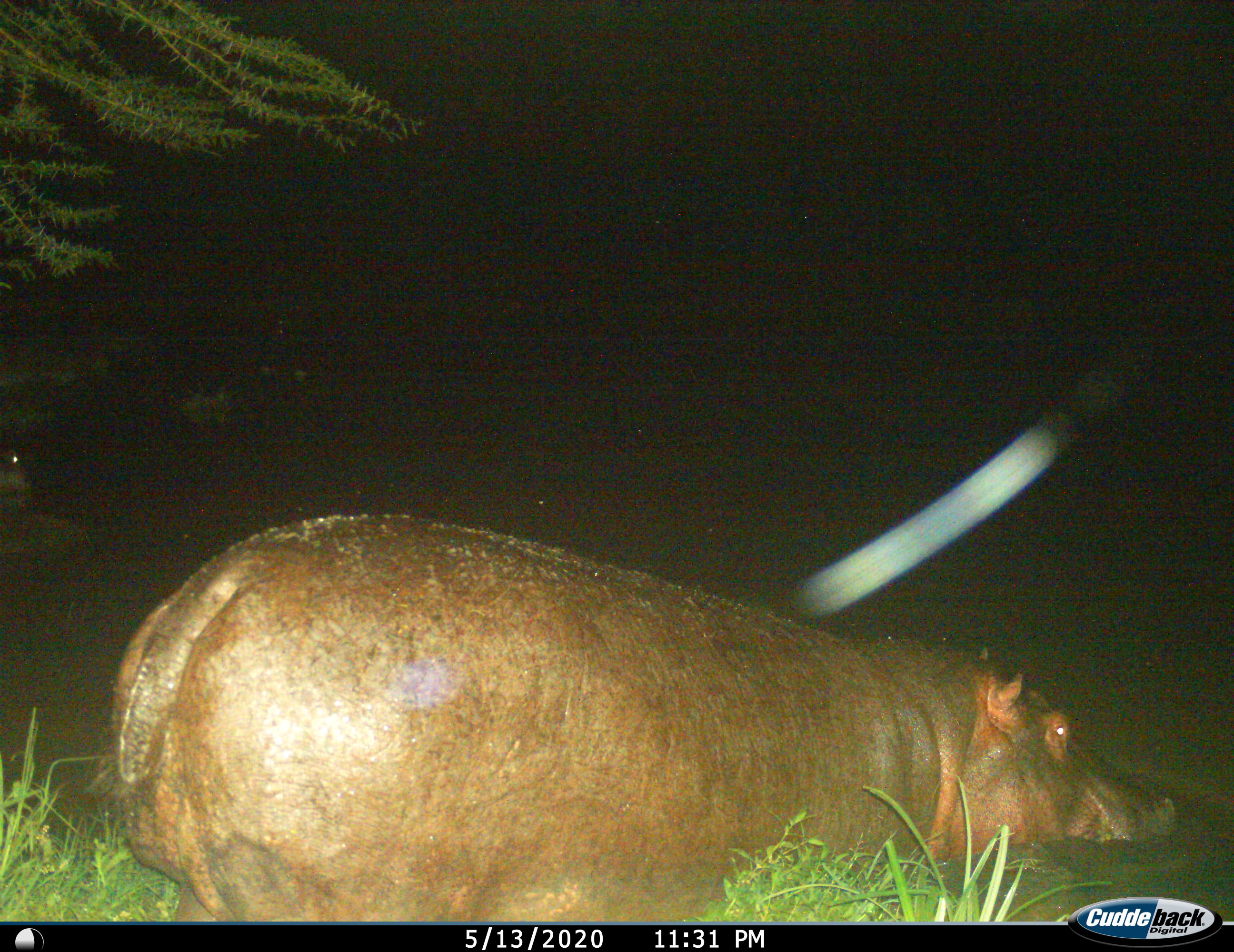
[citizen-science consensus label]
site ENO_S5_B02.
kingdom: Animalia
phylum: Chordata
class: Mammalia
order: Artiodactyla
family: Hippopotamidae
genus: Hippopotamus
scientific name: Hippopotamus amphibius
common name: hippopotamus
Hippopotamus (Hippopotamus amphibius), count 1. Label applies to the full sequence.